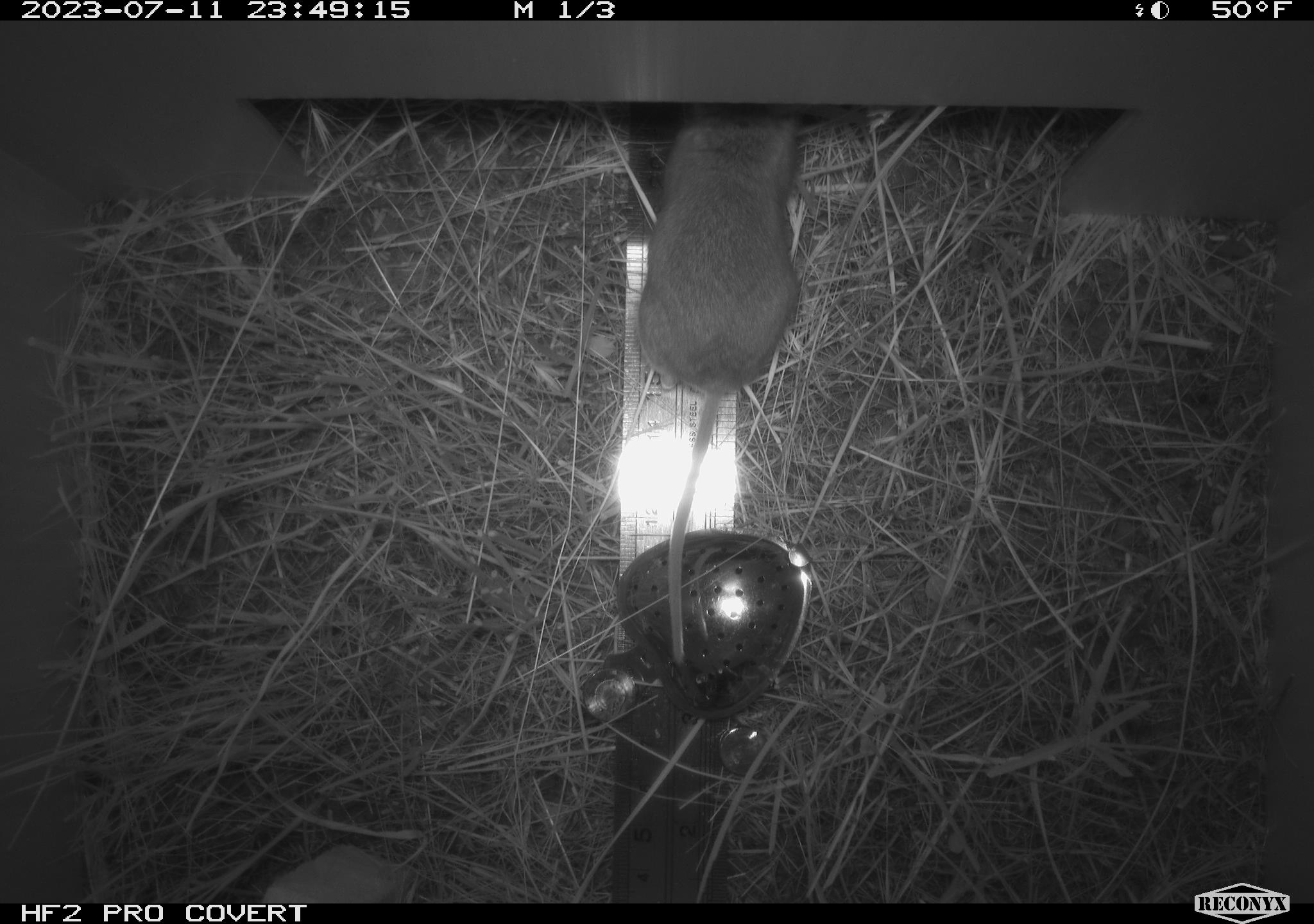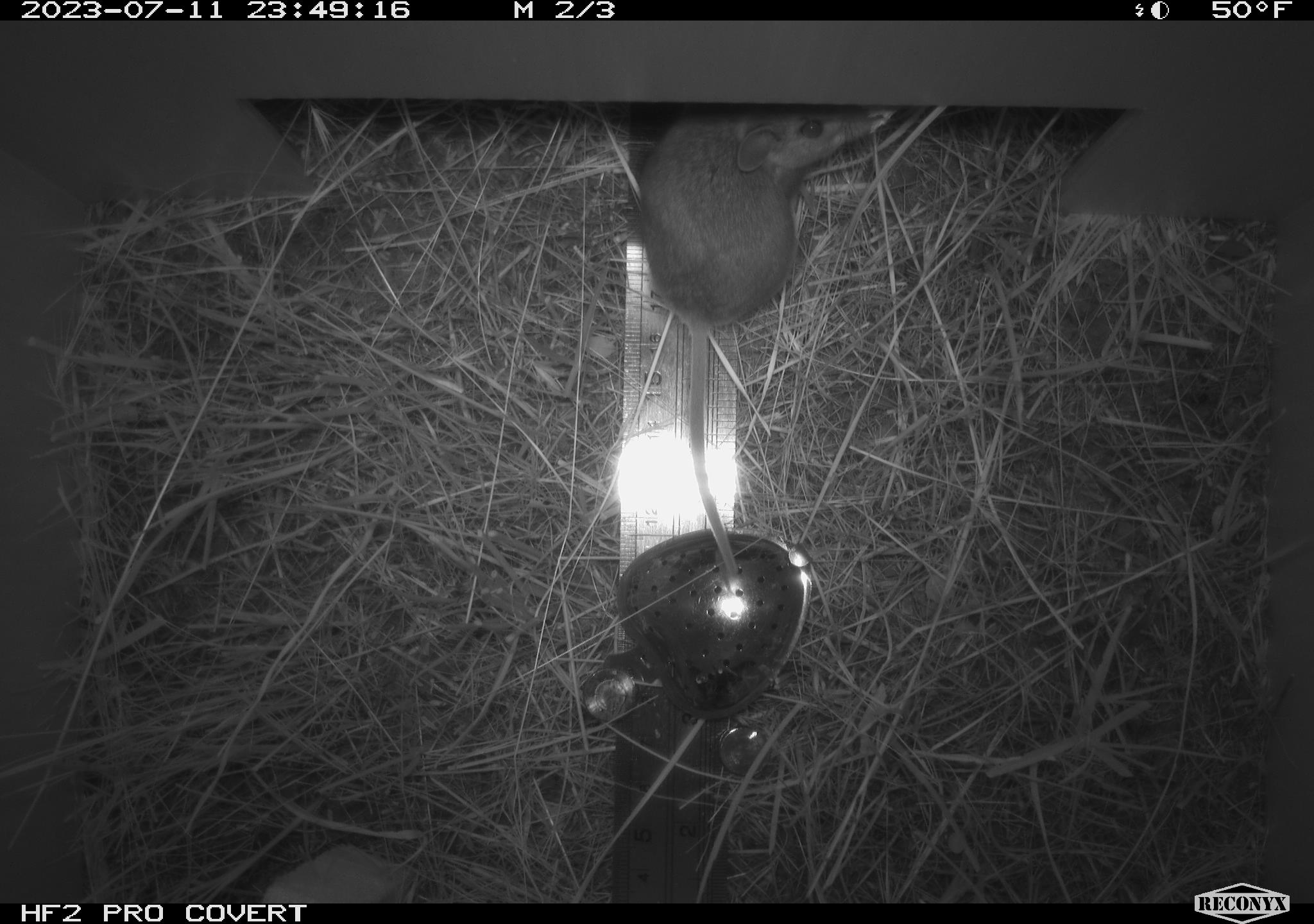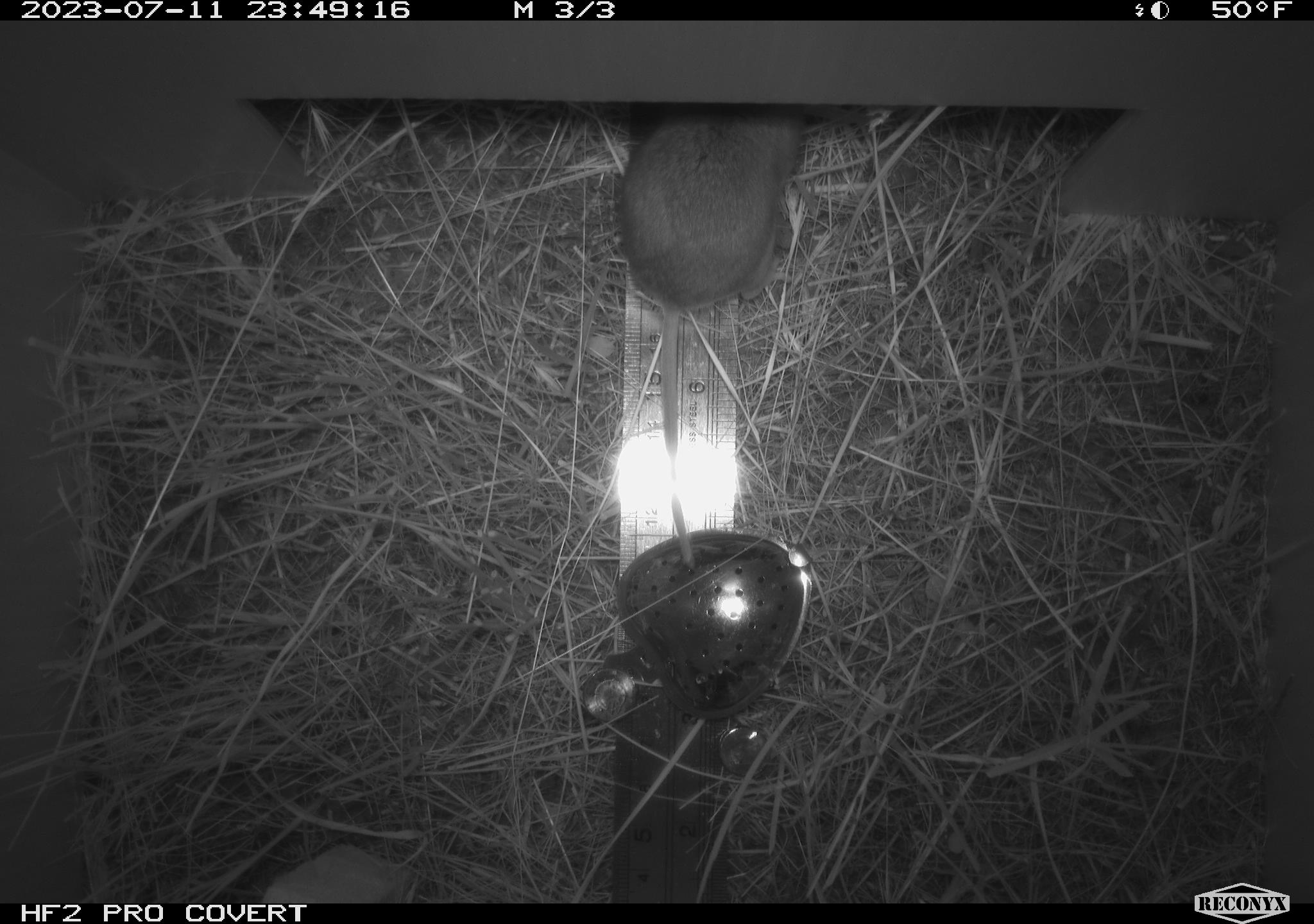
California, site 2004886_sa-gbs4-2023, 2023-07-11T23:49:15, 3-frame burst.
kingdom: Animalia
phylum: Chordata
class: Mammalia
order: Rodentia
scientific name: Rodentia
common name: mouse species